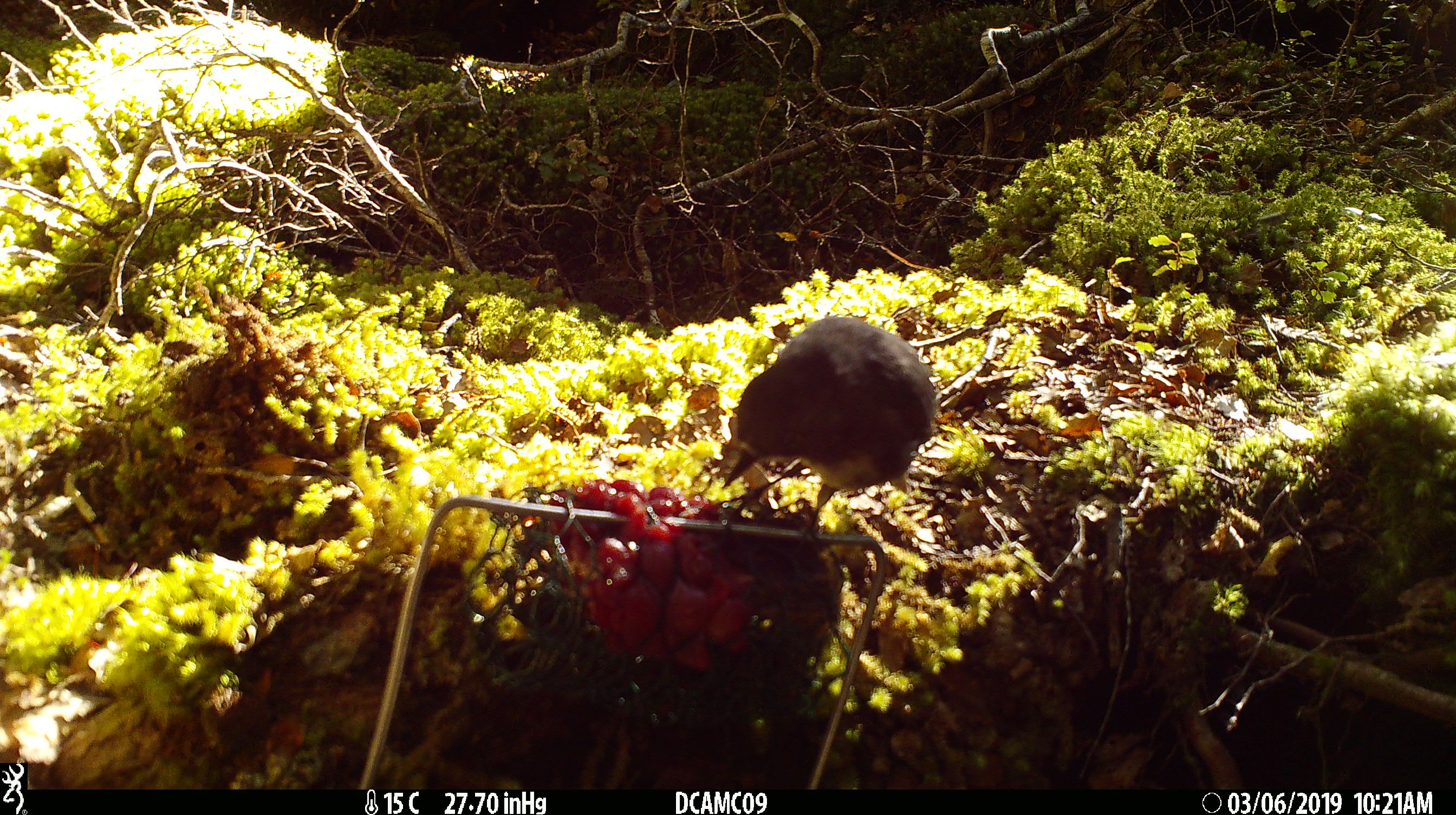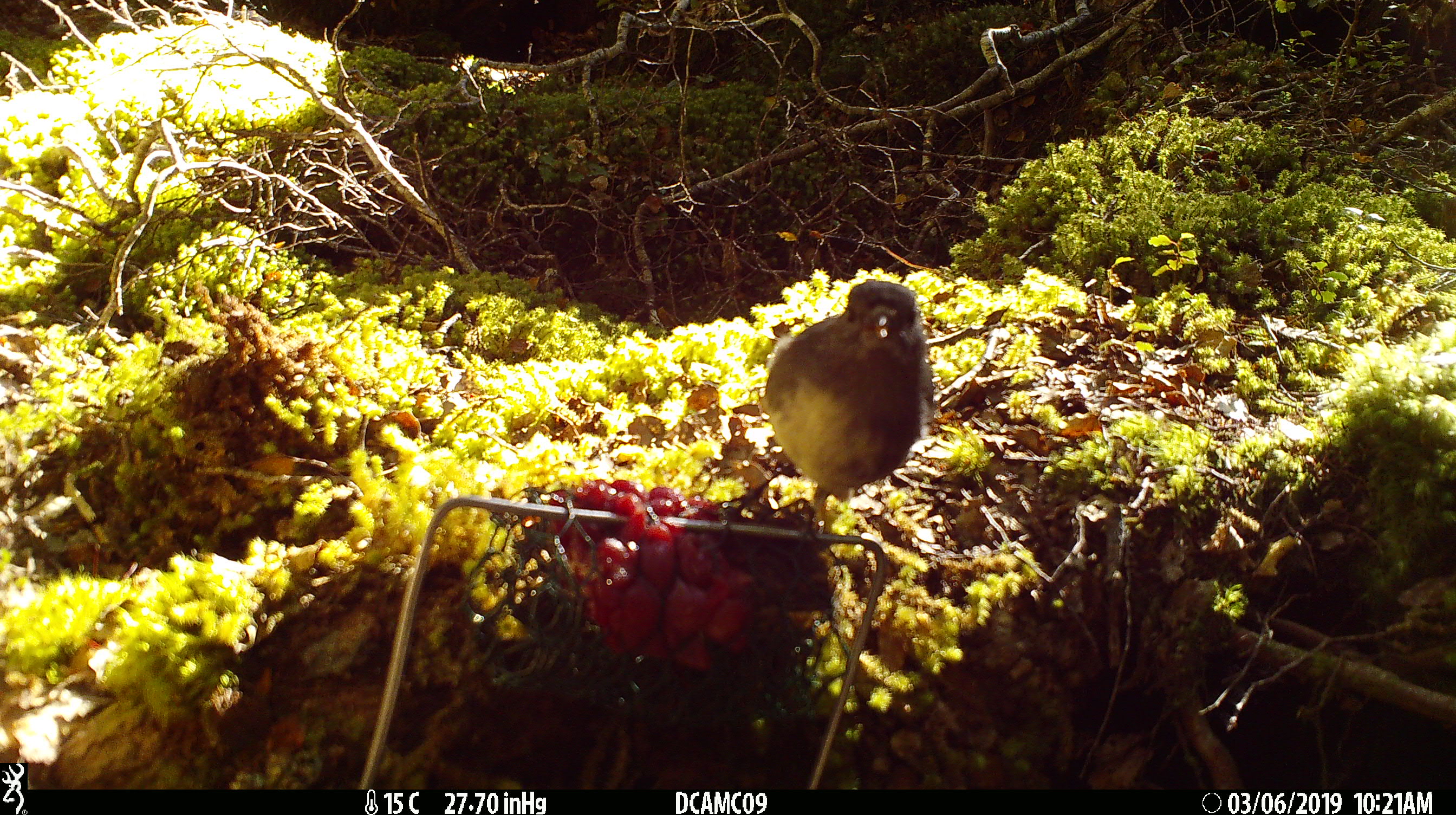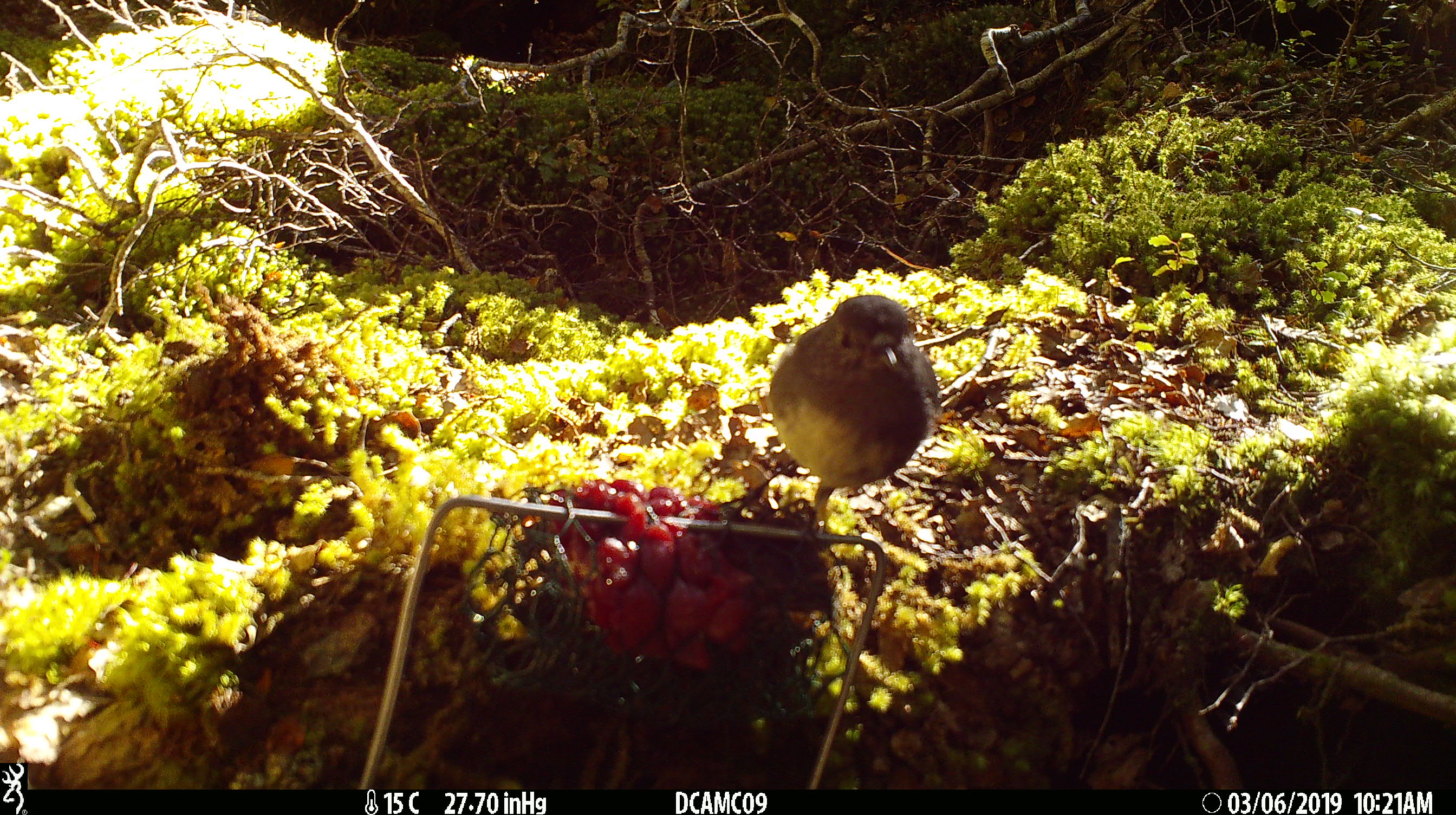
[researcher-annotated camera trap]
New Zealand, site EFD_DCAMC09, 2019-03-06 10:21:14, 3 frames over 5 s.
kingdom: Animalia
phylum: Chordata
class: Aves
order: Passeriformes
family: Petroicidae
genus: Petroica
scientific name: Petroica australis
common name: new zealand robin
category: robin